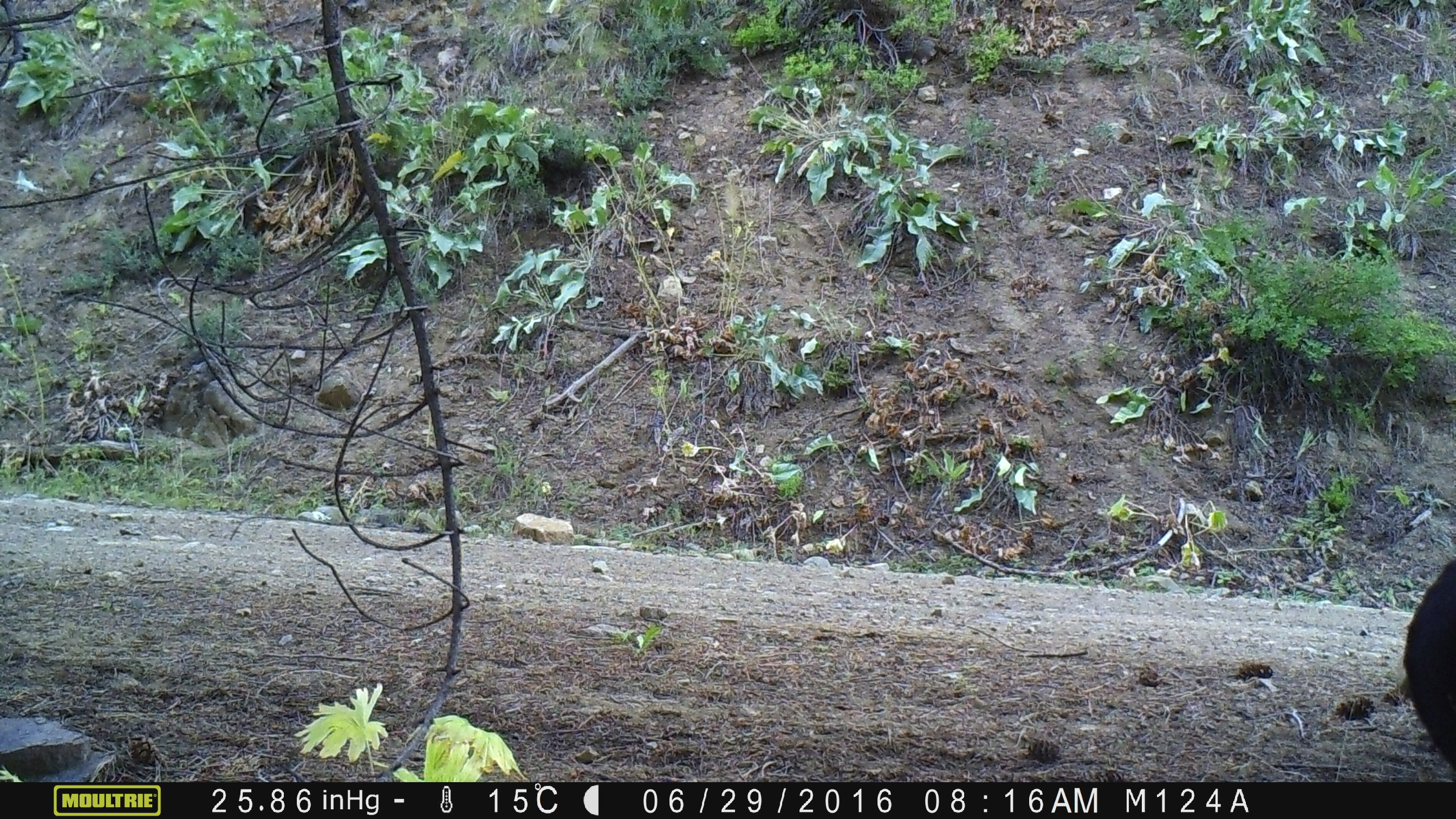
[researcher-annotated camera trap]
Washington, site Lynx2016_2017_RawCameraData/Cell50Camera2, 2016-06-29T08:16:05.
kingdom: Animalia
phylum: Chordata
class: Mammalia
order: Artiodactyla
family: Bovidae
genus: Bos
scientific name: Bos taurus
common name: domestic cattle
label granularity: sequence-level